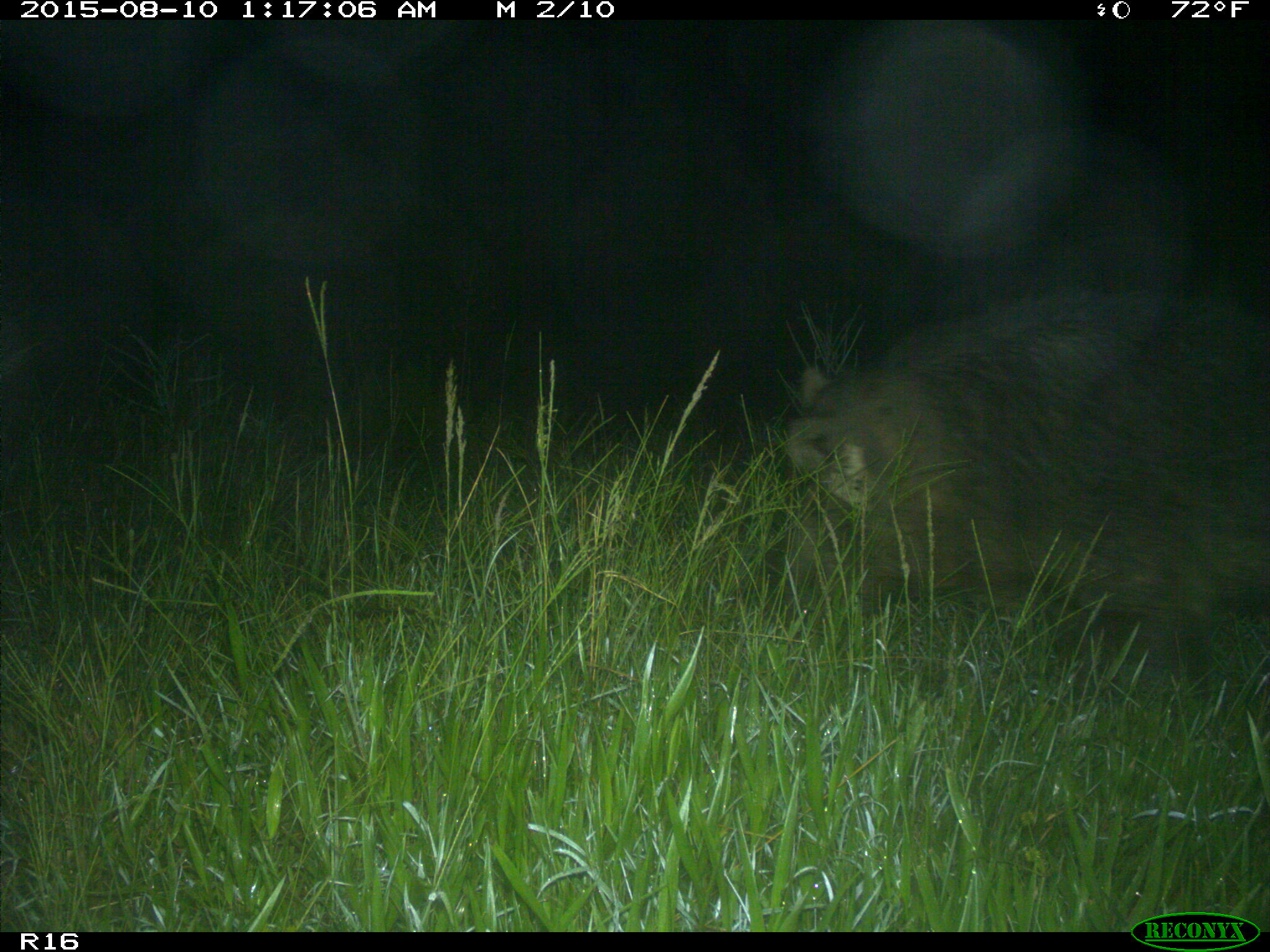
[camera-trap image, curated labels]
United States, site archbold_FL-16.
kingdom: Animalia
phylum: Chordata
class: Mammalia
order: Artiodactyla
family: Suidae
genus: Sus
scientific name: Sus scrofa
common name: wild boar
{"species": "Sus scrofa (wild boar)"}